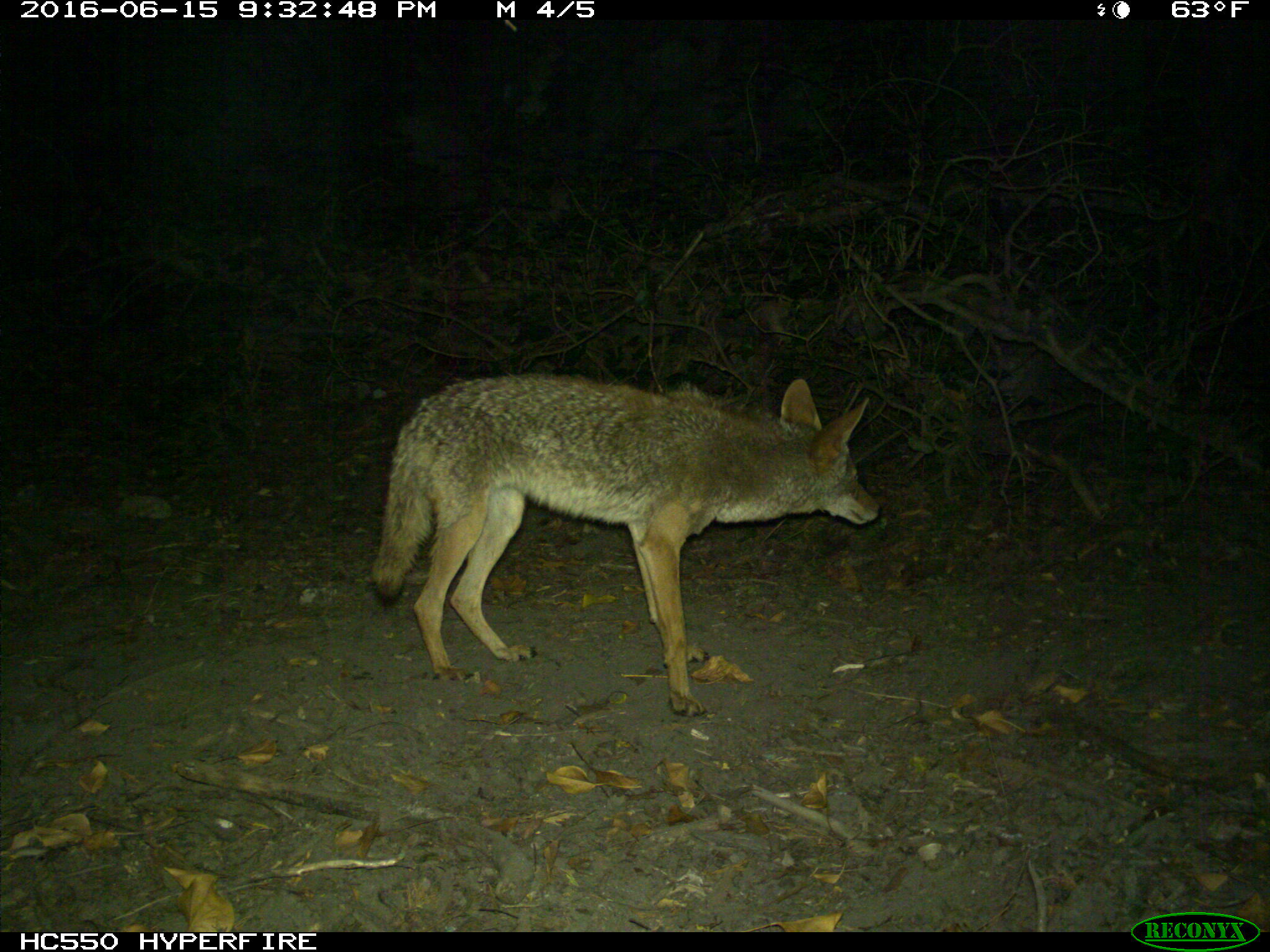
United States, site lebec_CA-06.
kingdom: Animalia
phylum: Chordata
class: Mammalia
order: Carnivora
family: Canidae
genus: Canis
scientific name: Canis latrans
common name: coyote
Canis latrans (coyote).